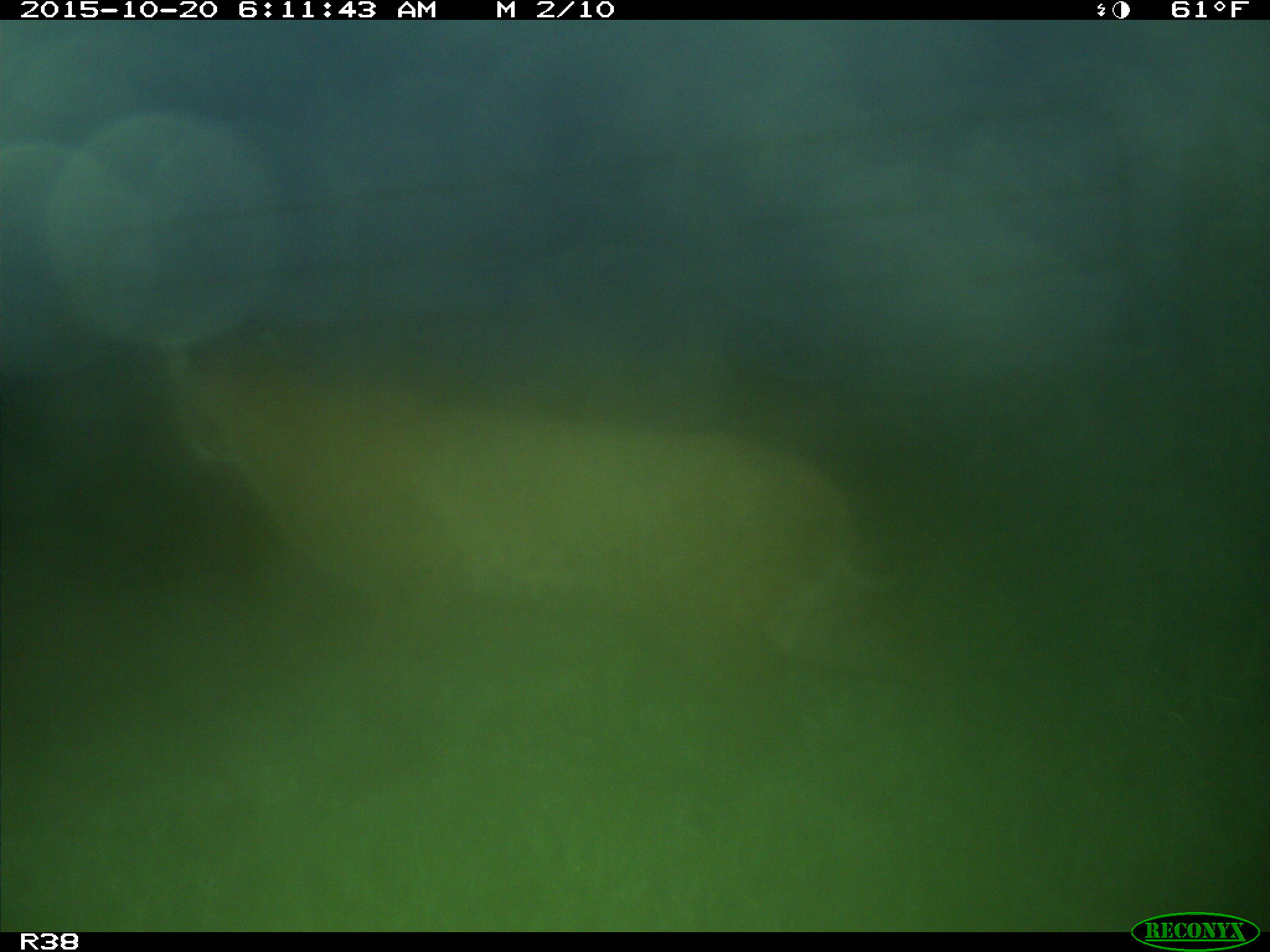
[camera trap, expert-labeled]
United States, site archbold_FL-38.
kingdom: Animalia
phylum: Chordata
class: Mammalia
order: Carnivora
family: Felidae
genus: Lynx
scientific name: Lynx rufus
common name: bobcat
Lynx rufus (bobcat).